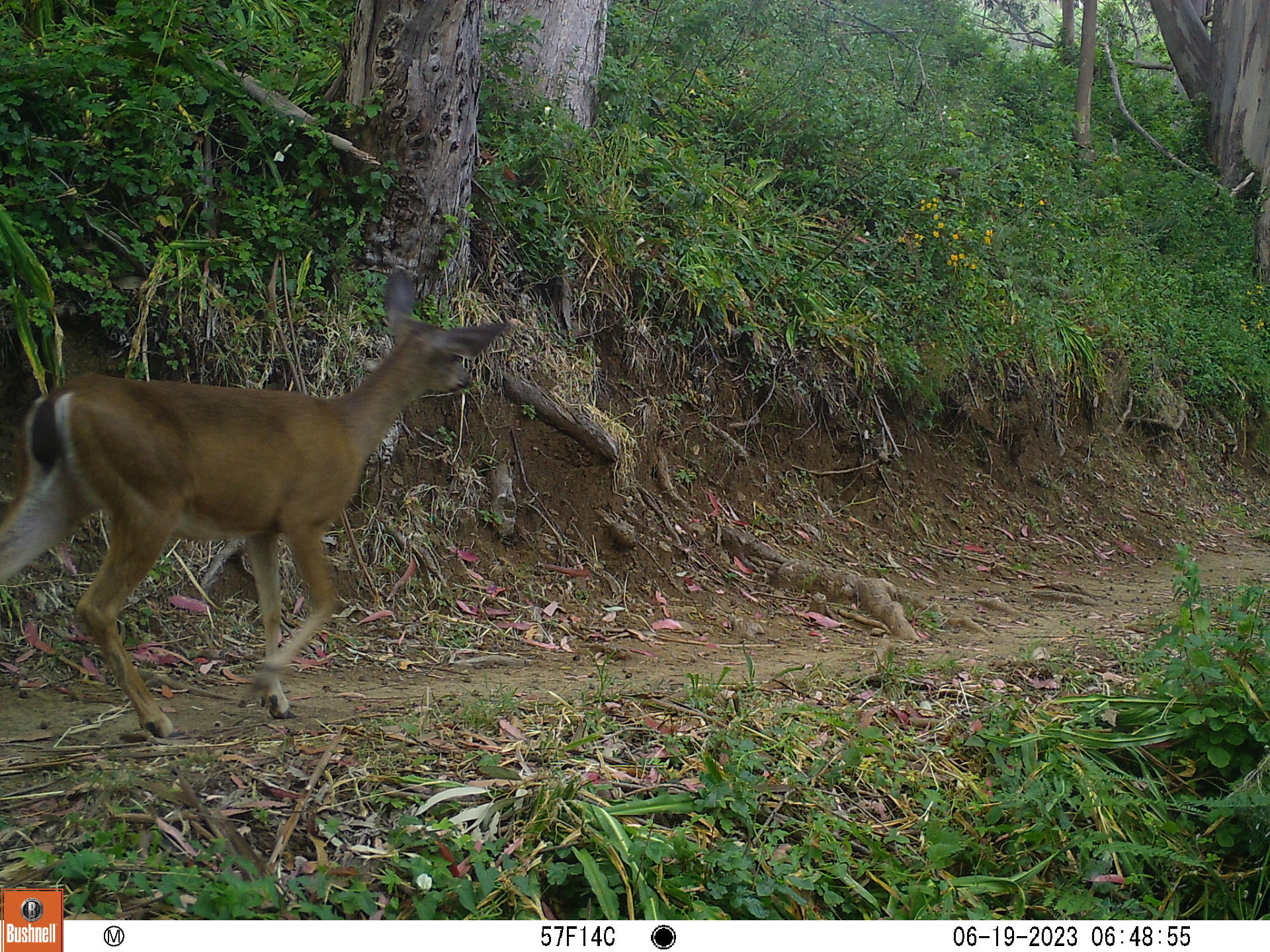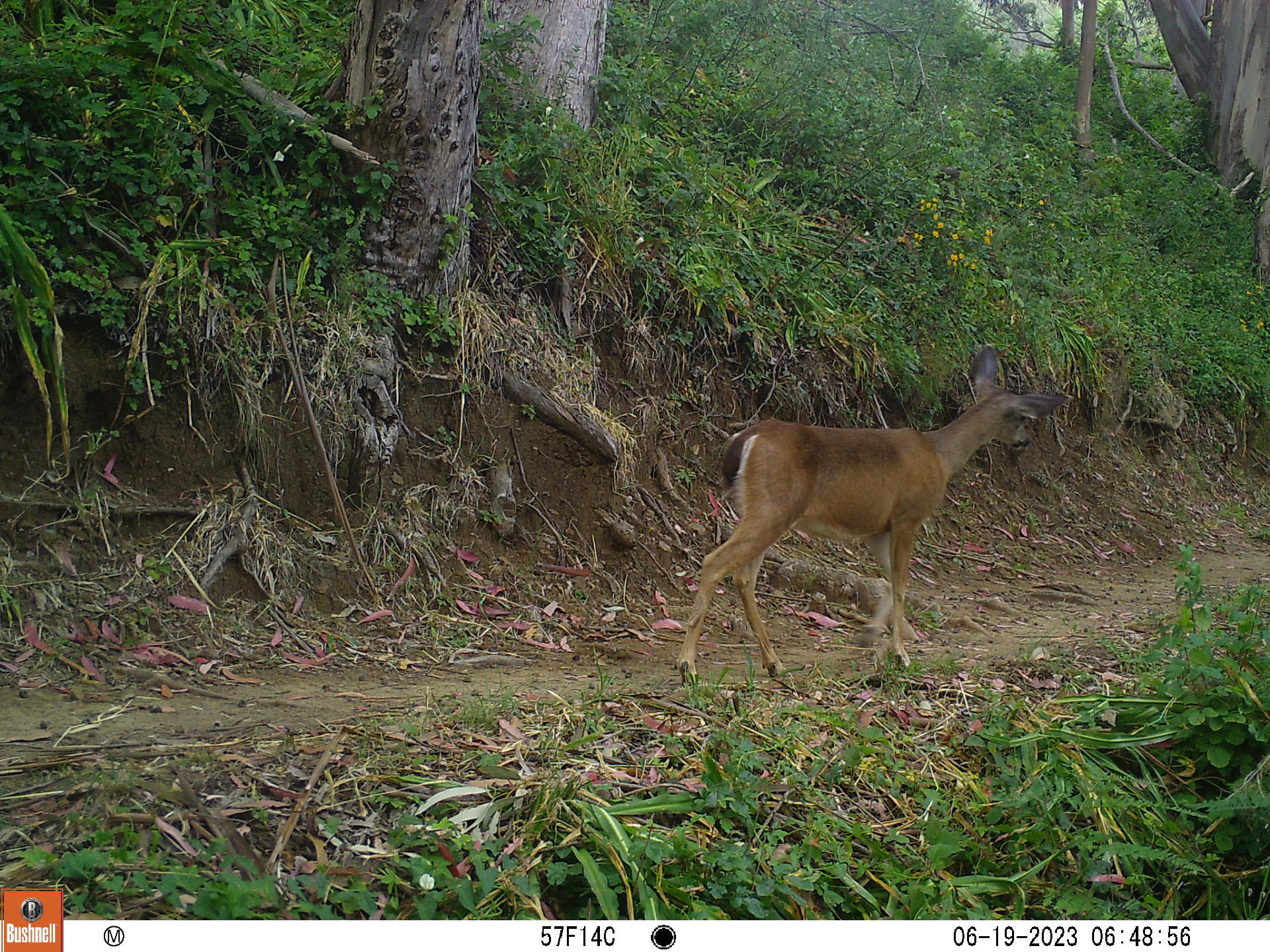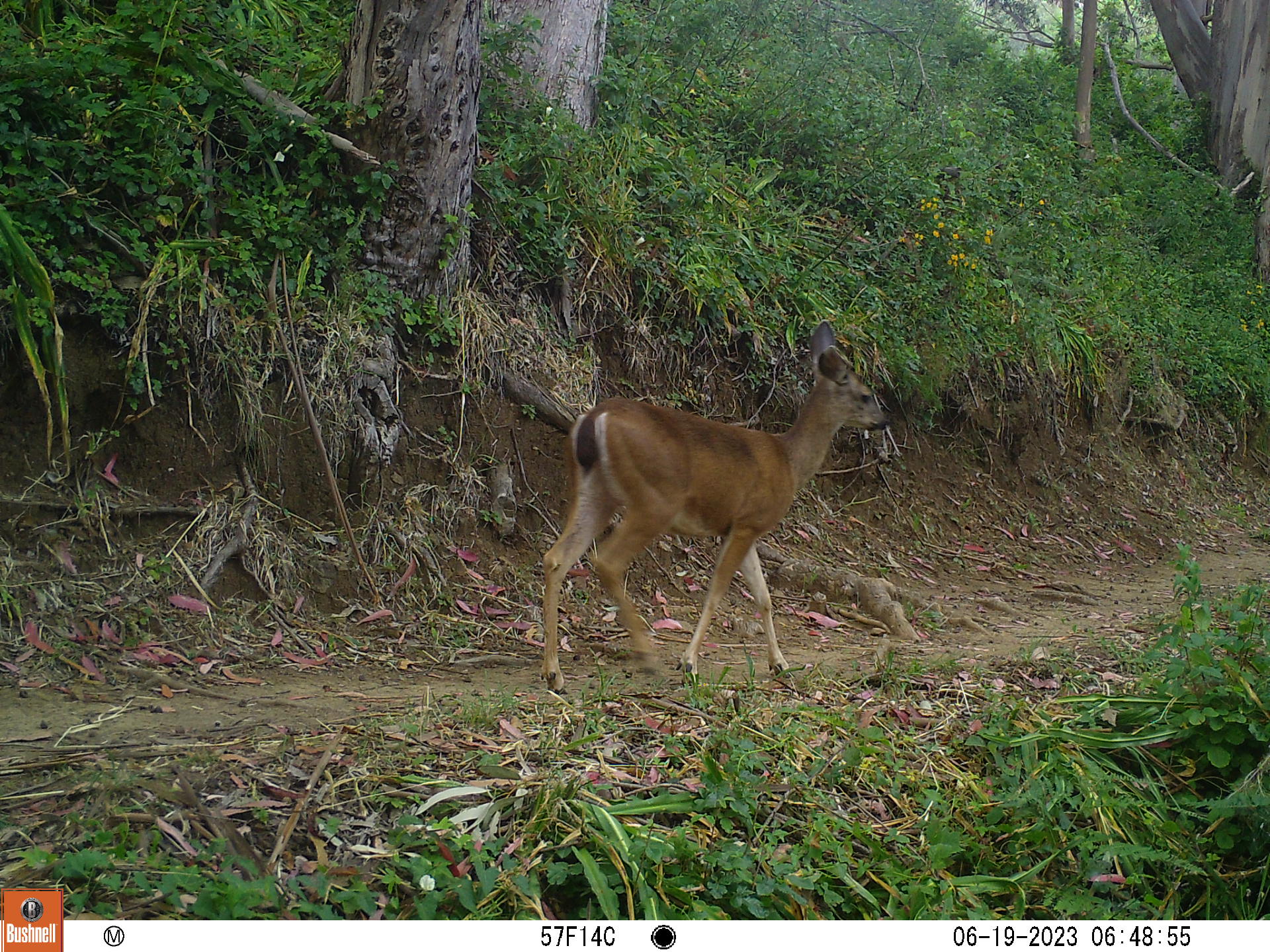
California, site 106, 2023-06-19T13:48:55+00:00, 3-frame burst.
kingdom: Animalia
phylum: Chordata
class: Mammalia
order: Artiodactyla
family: Cervidae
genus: Odocoileus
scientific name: Odocoileus hemionus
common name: mule deer